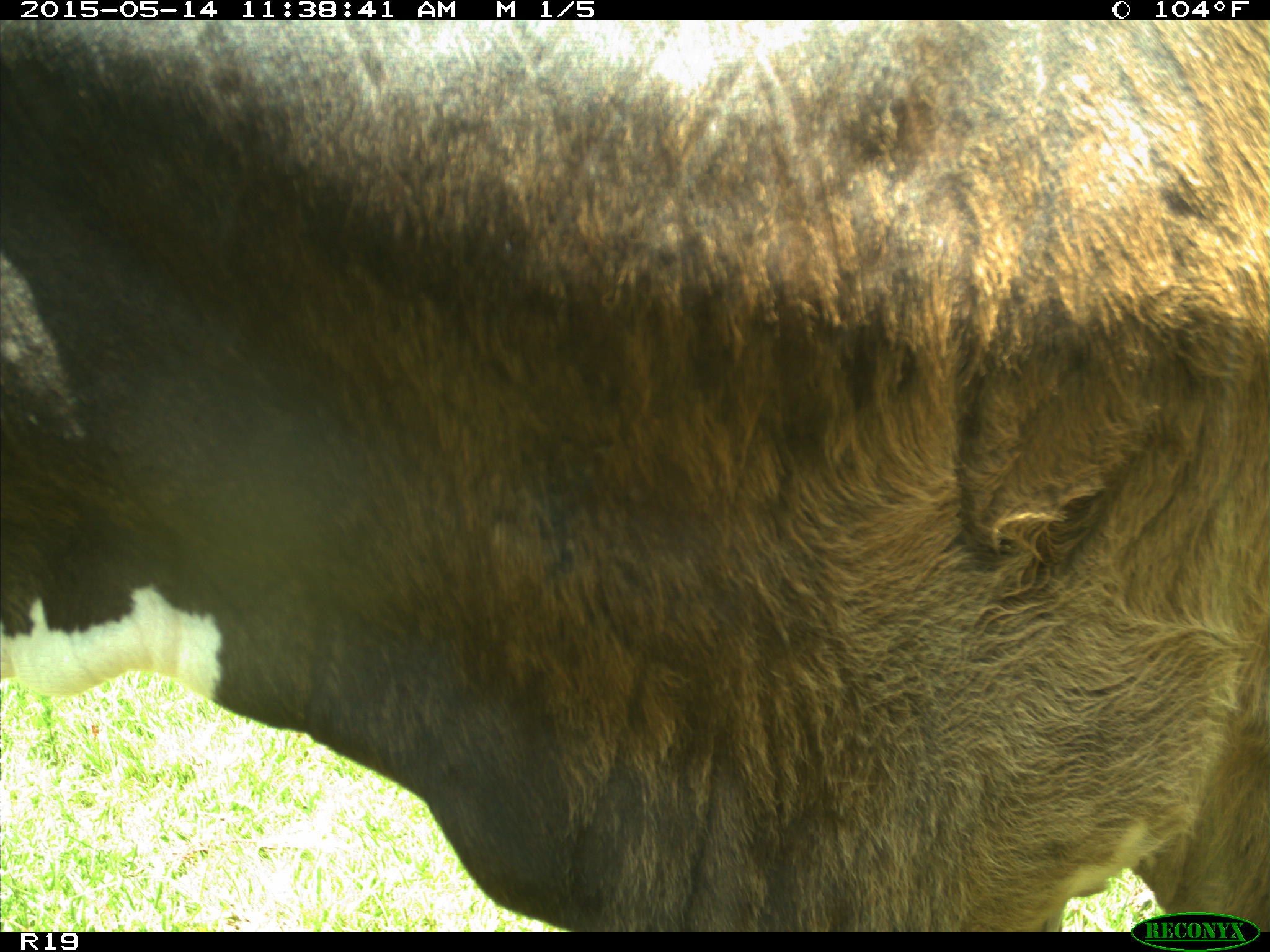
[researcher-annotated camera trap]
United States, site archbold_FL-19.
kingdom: Animalia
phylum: Chordata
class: Mammalia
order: Artiodactyla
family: Bovidae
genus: Bos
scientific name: Bos taurus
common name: domestic cow